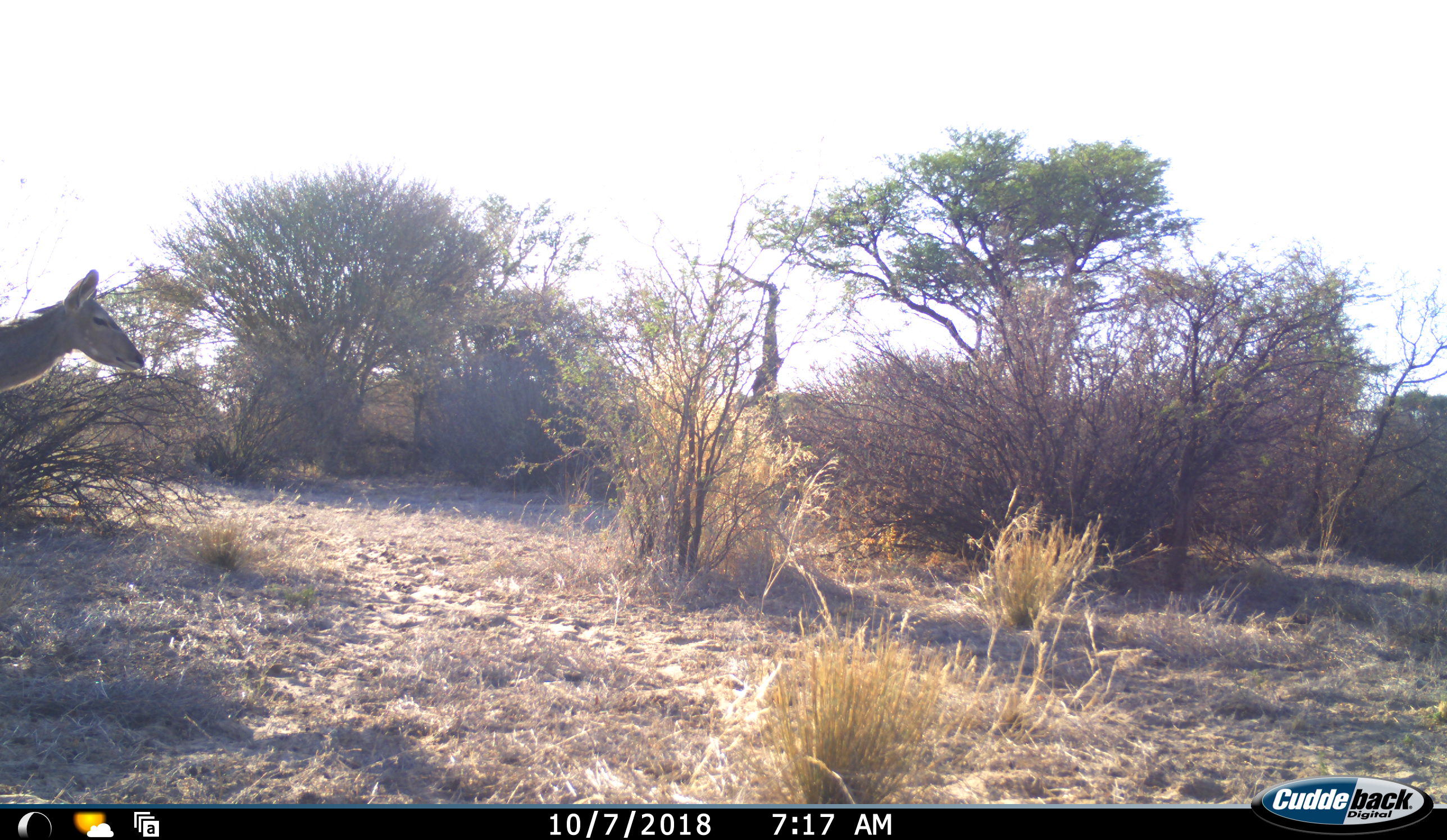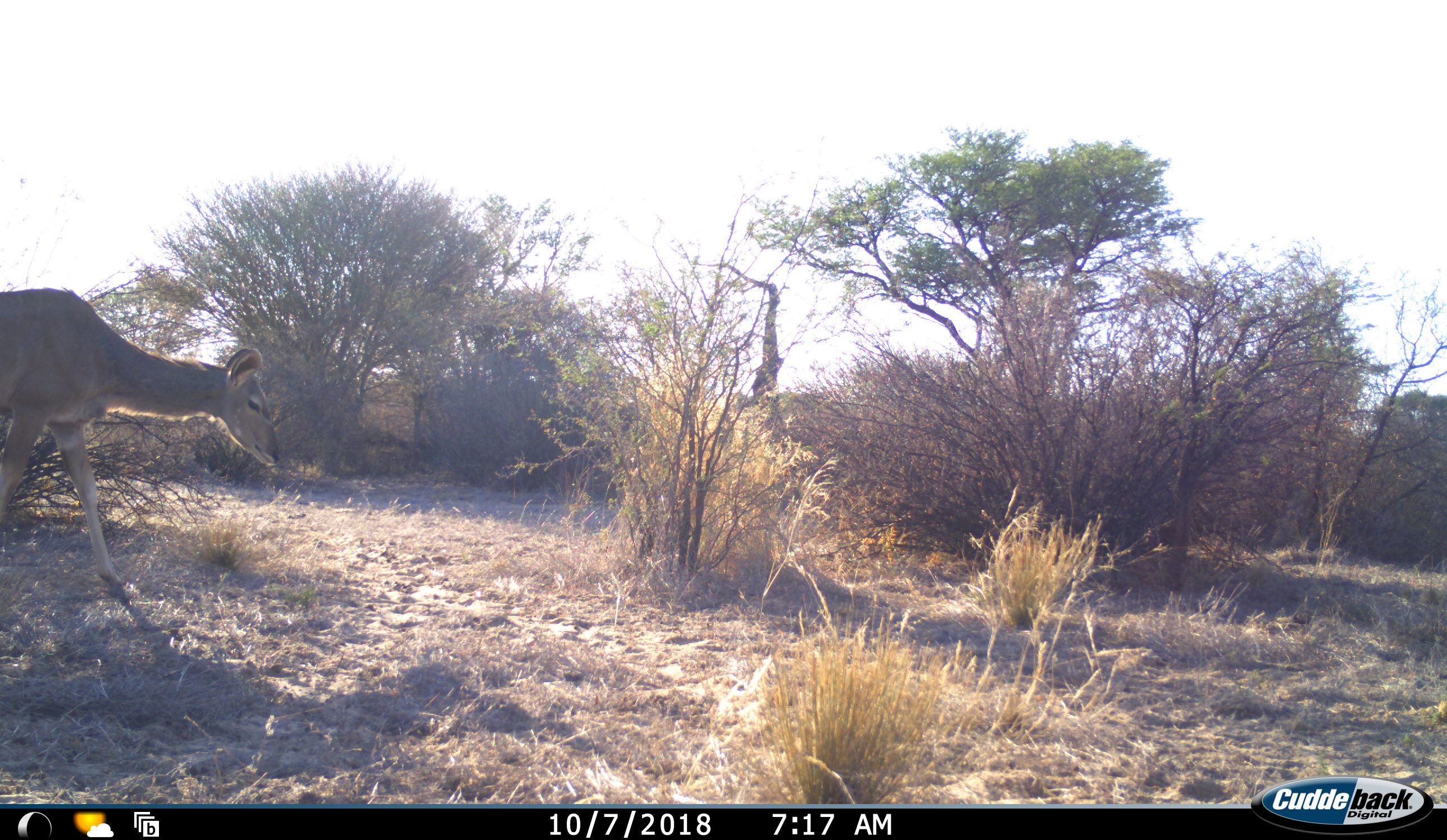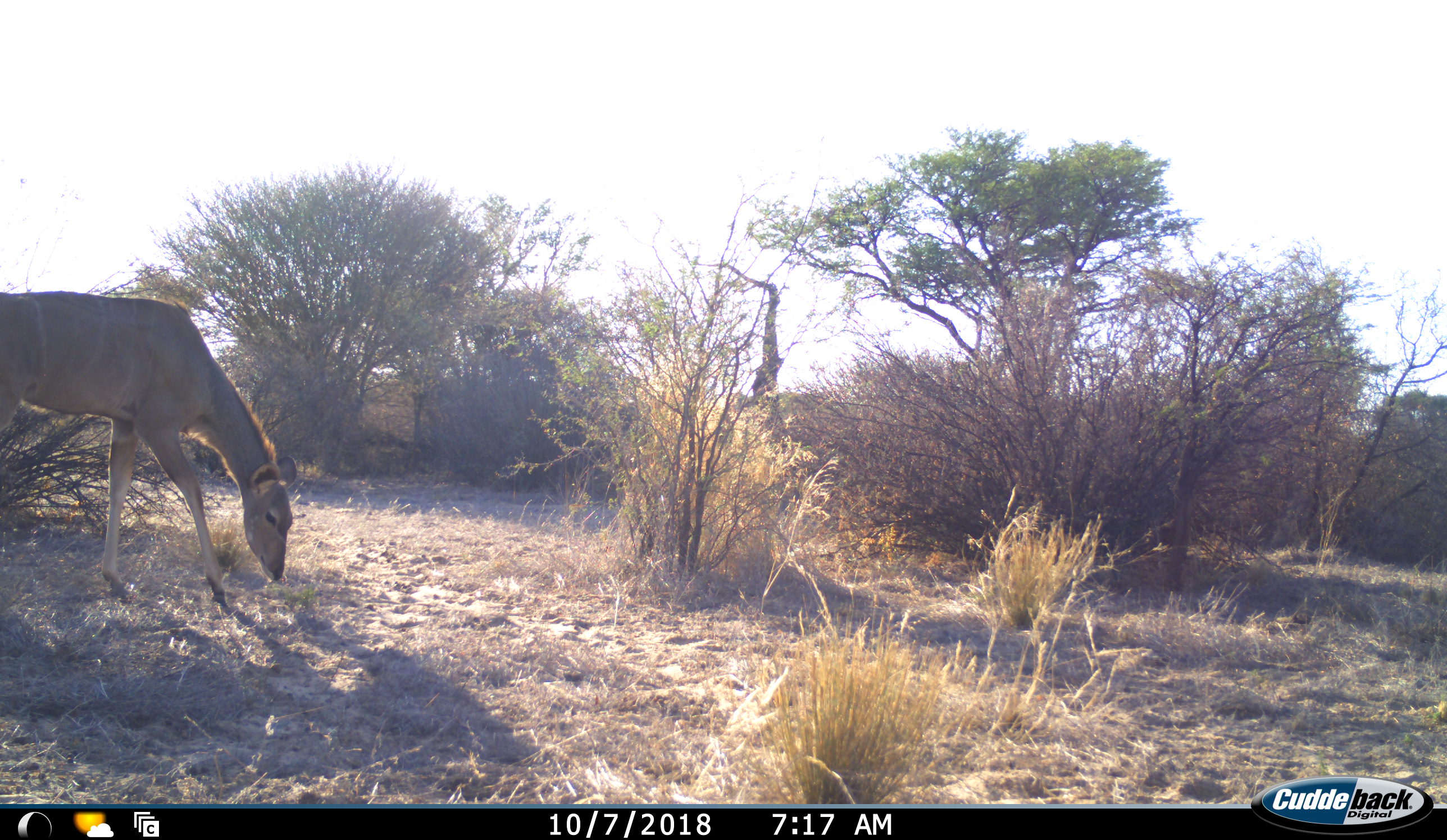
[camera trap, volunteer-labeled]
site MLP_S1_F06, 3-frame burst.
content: unidentified animal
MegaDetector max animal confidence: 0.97